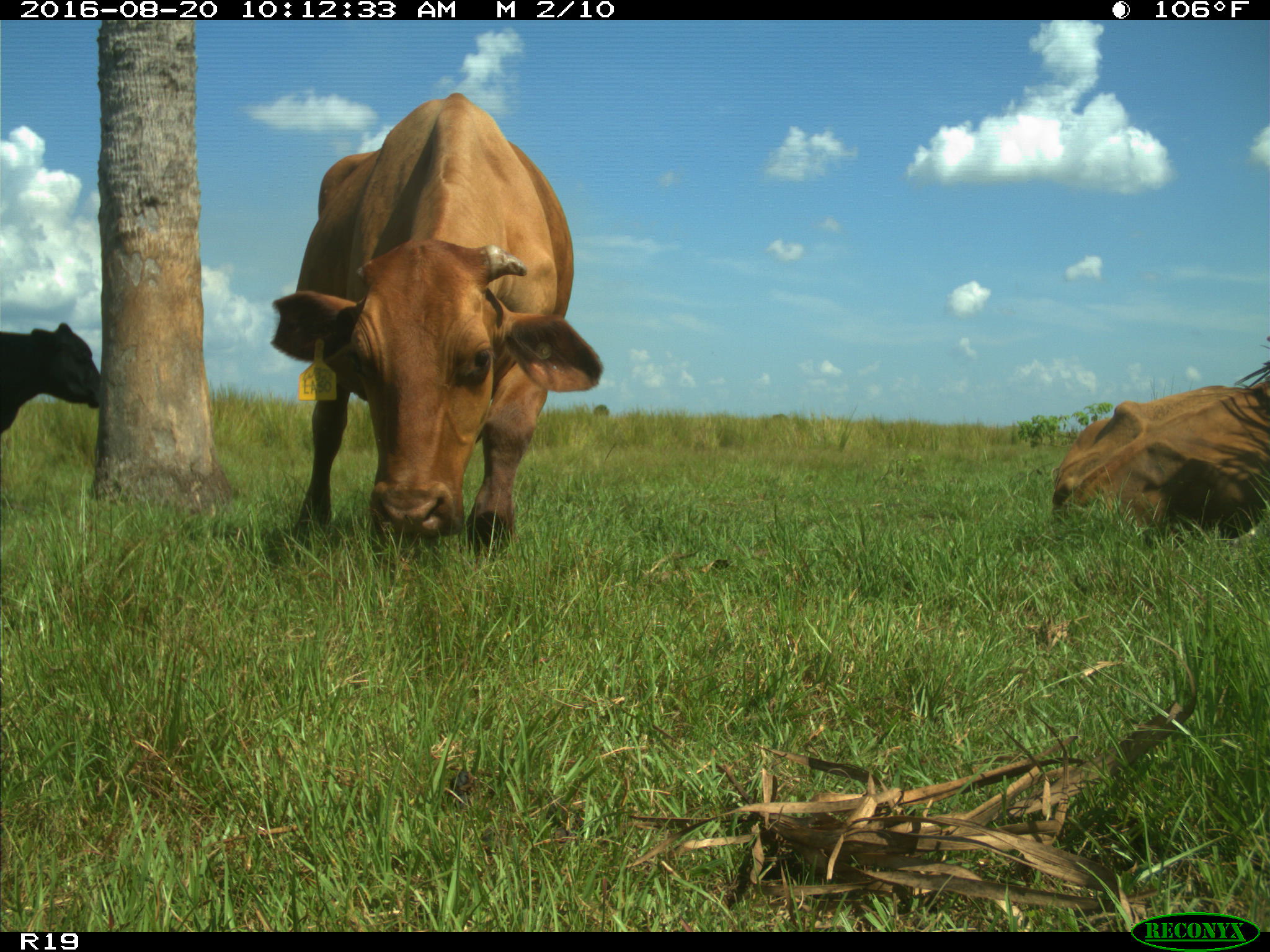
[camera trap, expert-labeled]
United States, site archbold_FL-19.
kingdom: Animalia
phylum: Chordata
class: Mammalia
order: Artiodactyla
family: Bovidae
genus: Bos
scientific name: Bos taurus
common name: domestic cow